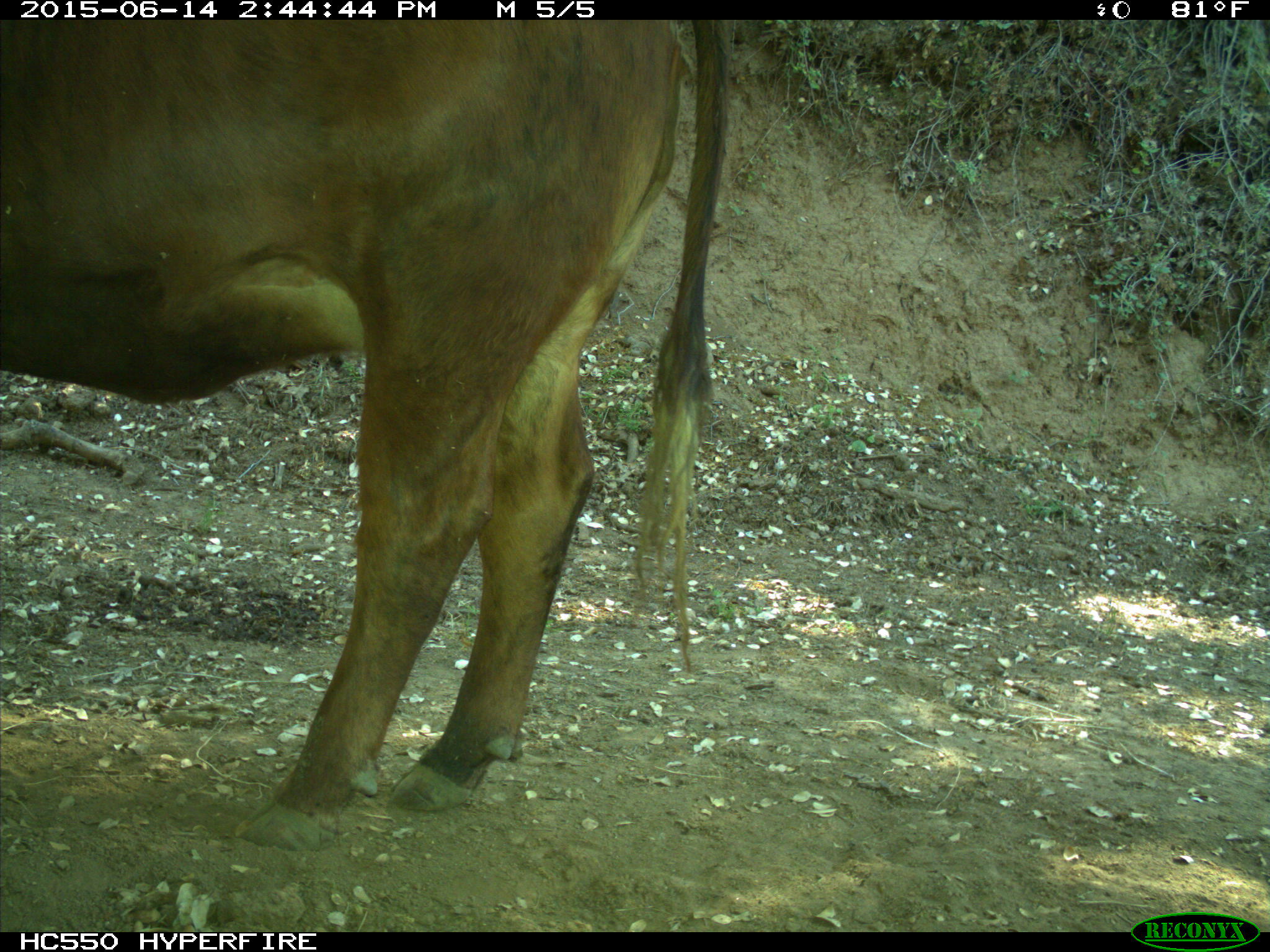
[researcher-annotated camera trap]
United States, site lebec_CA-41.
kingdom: Animalia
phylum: Chordata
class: Mammalia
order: Artiodactyla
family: Bovidae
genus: Bos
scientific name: Bos taurus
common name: domestic cow